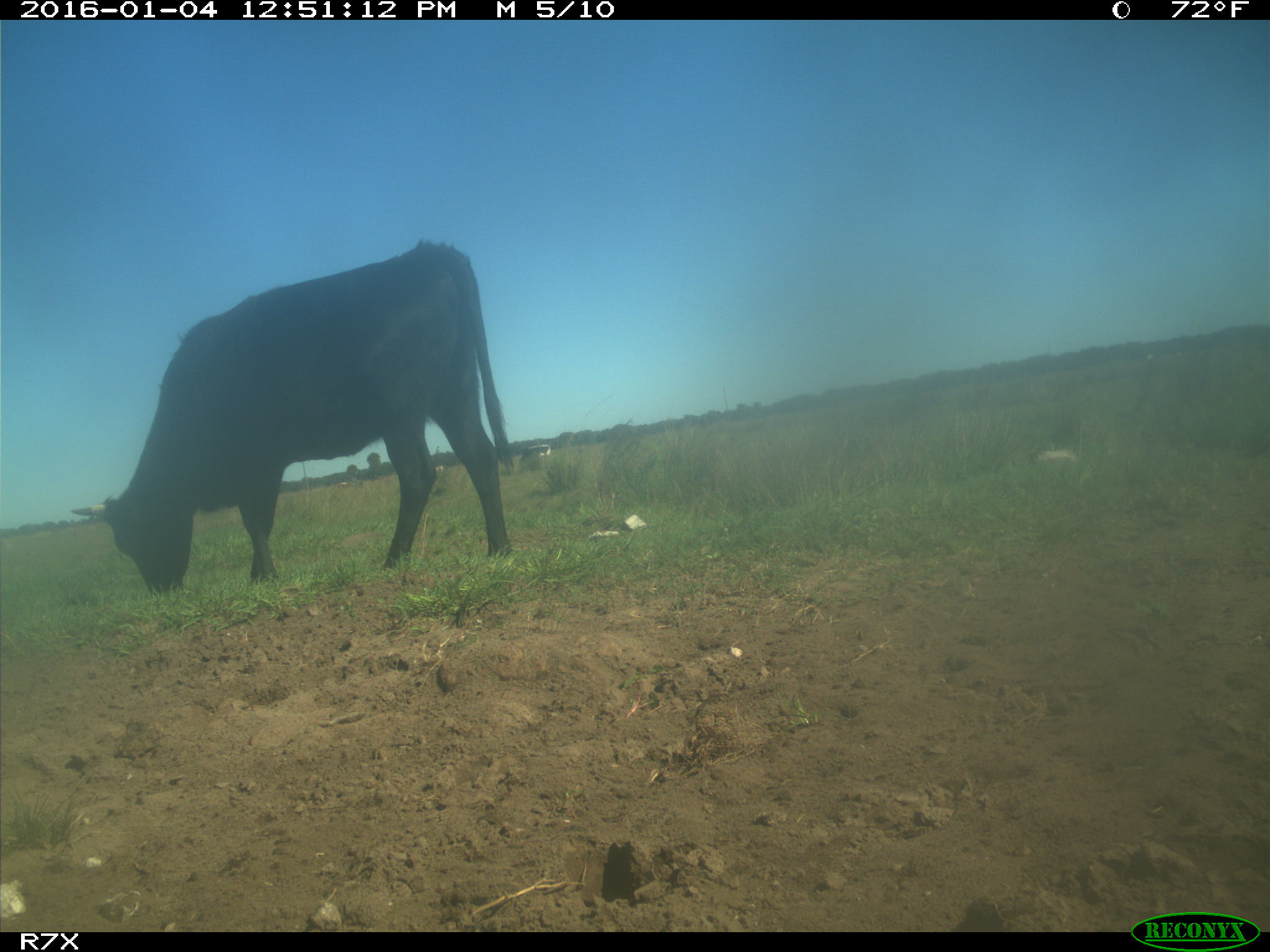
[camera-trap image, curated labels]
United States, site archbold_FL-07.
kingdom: Animalia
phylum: Chordata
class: Mammalia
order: Artiodactyla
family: Bovidae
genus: Bos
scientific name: Bos taurus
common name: domestic cow